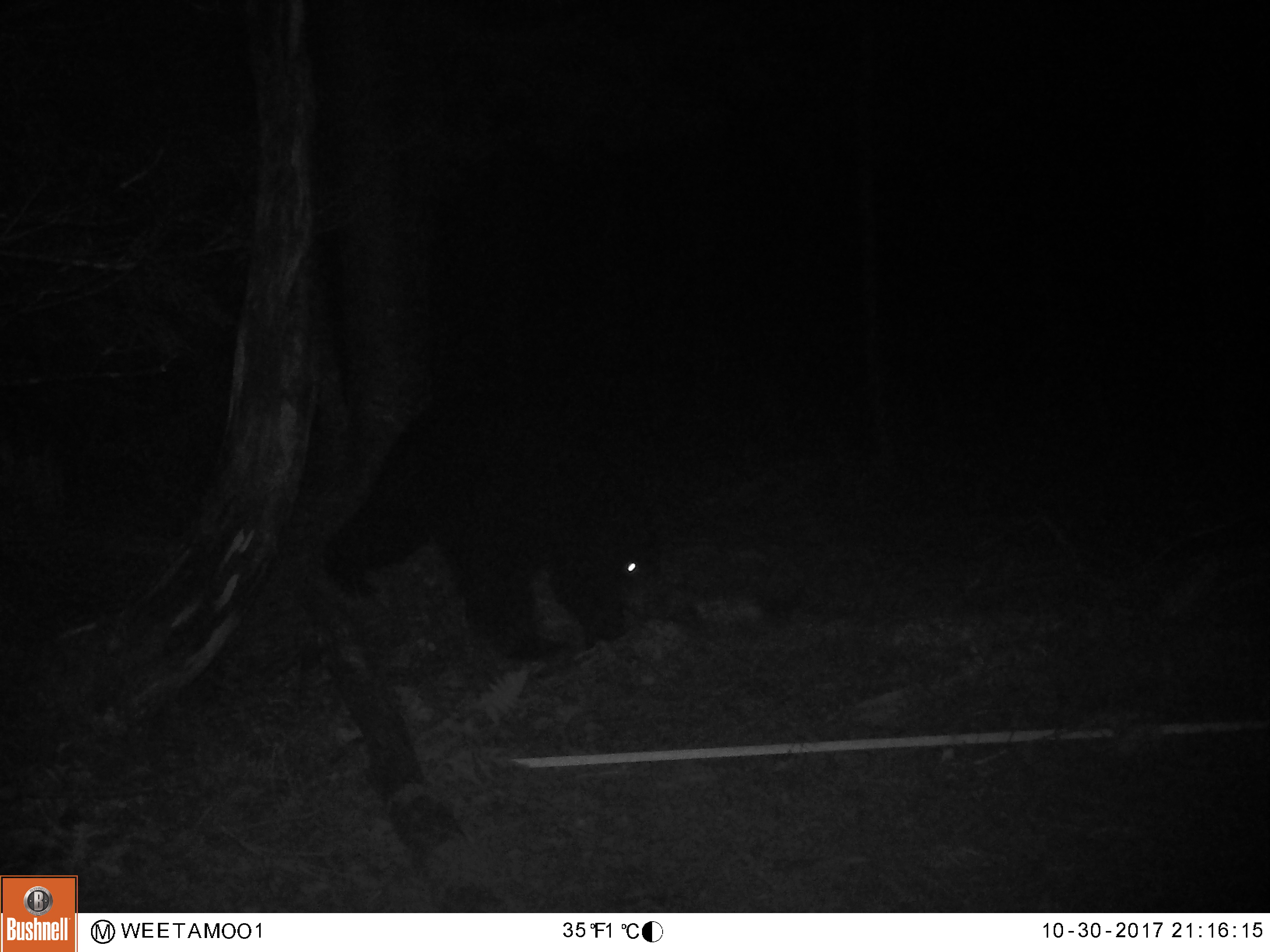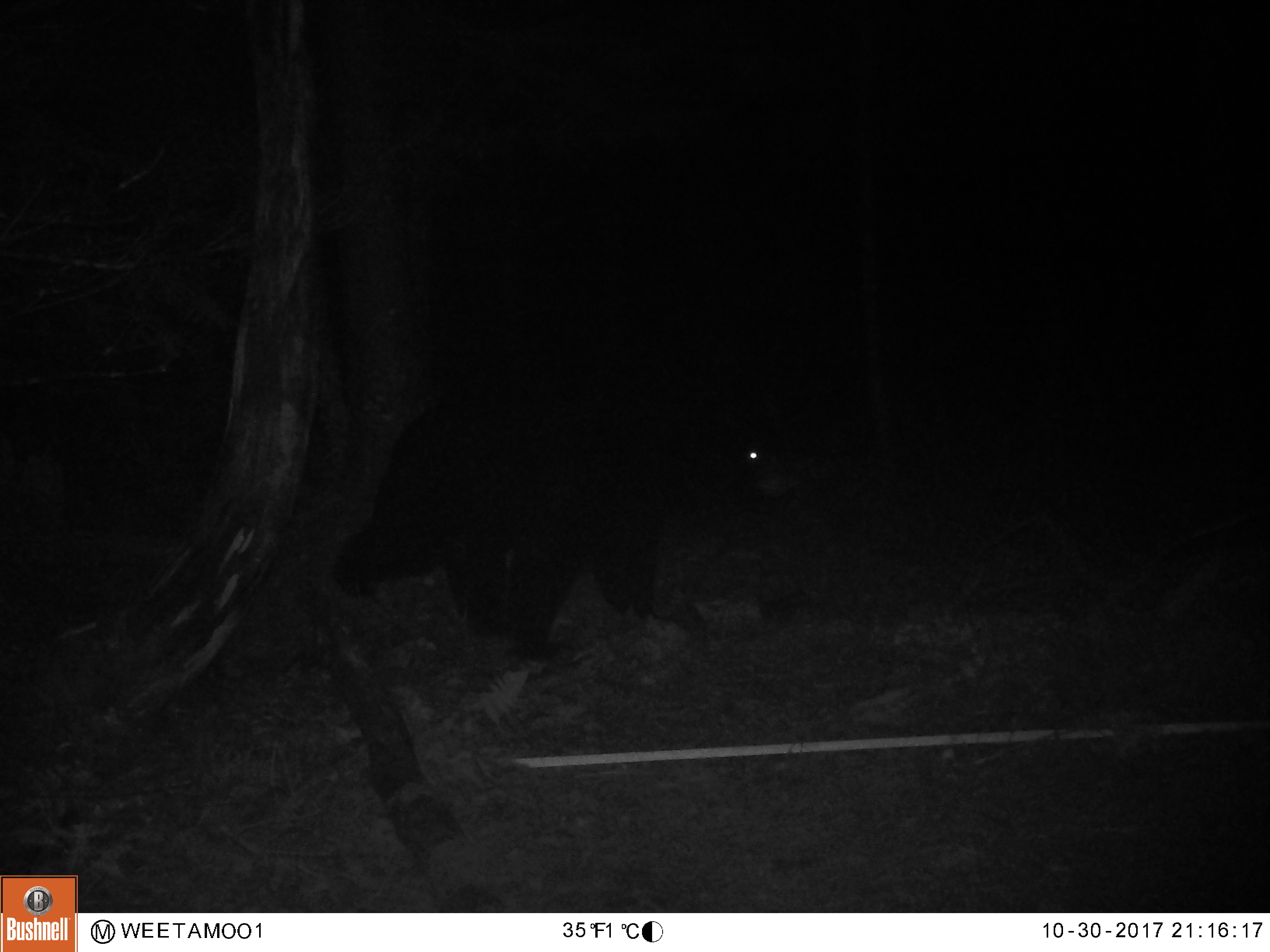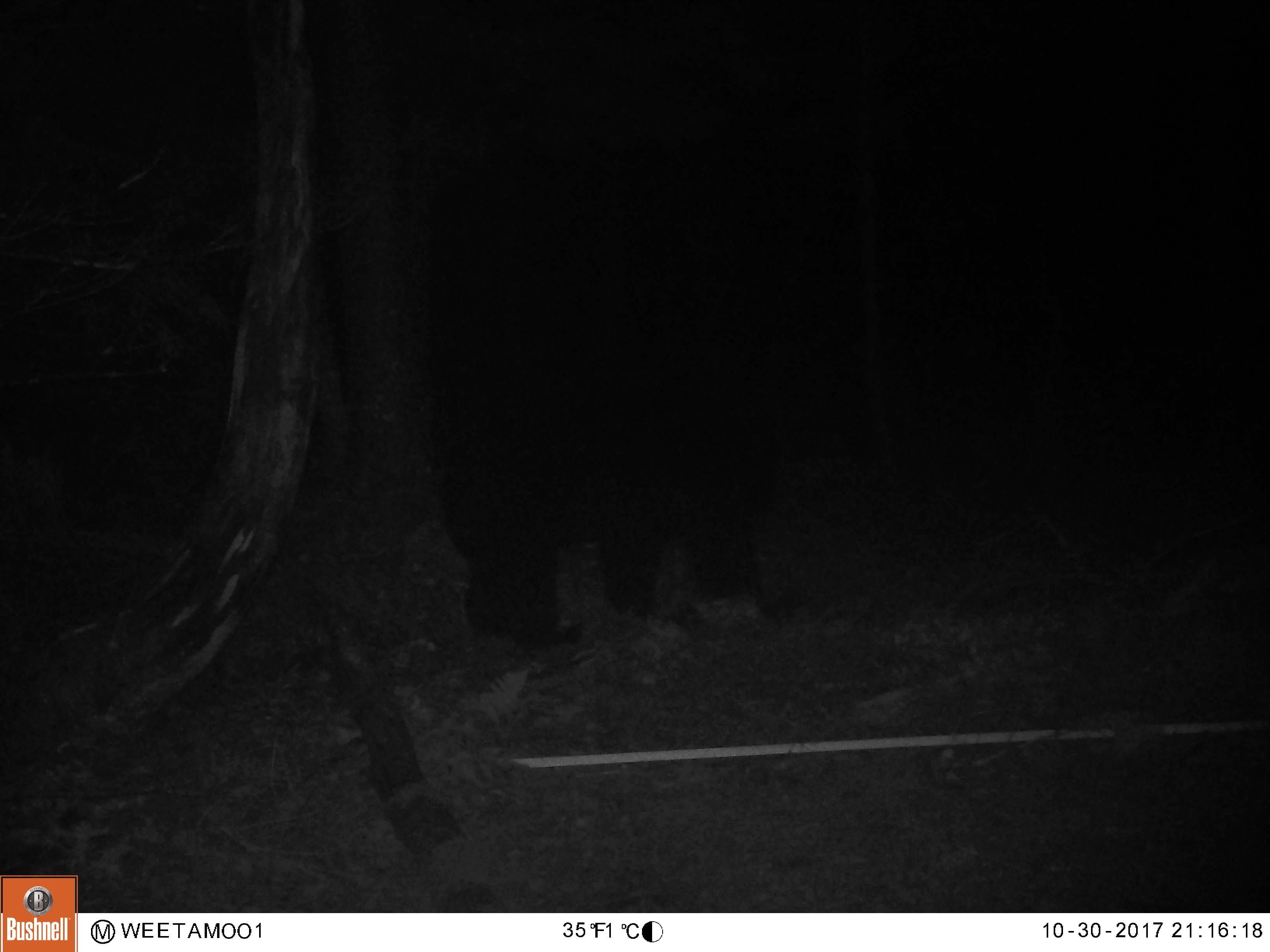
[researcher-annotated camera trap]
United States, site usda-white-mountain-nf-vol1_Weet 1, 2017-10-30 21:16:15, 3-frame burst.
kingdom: Animalia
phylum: Chordata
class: Mammalia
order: Carnivora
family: Ursidae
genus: Ursus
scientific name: Ursus americanus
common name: black bear